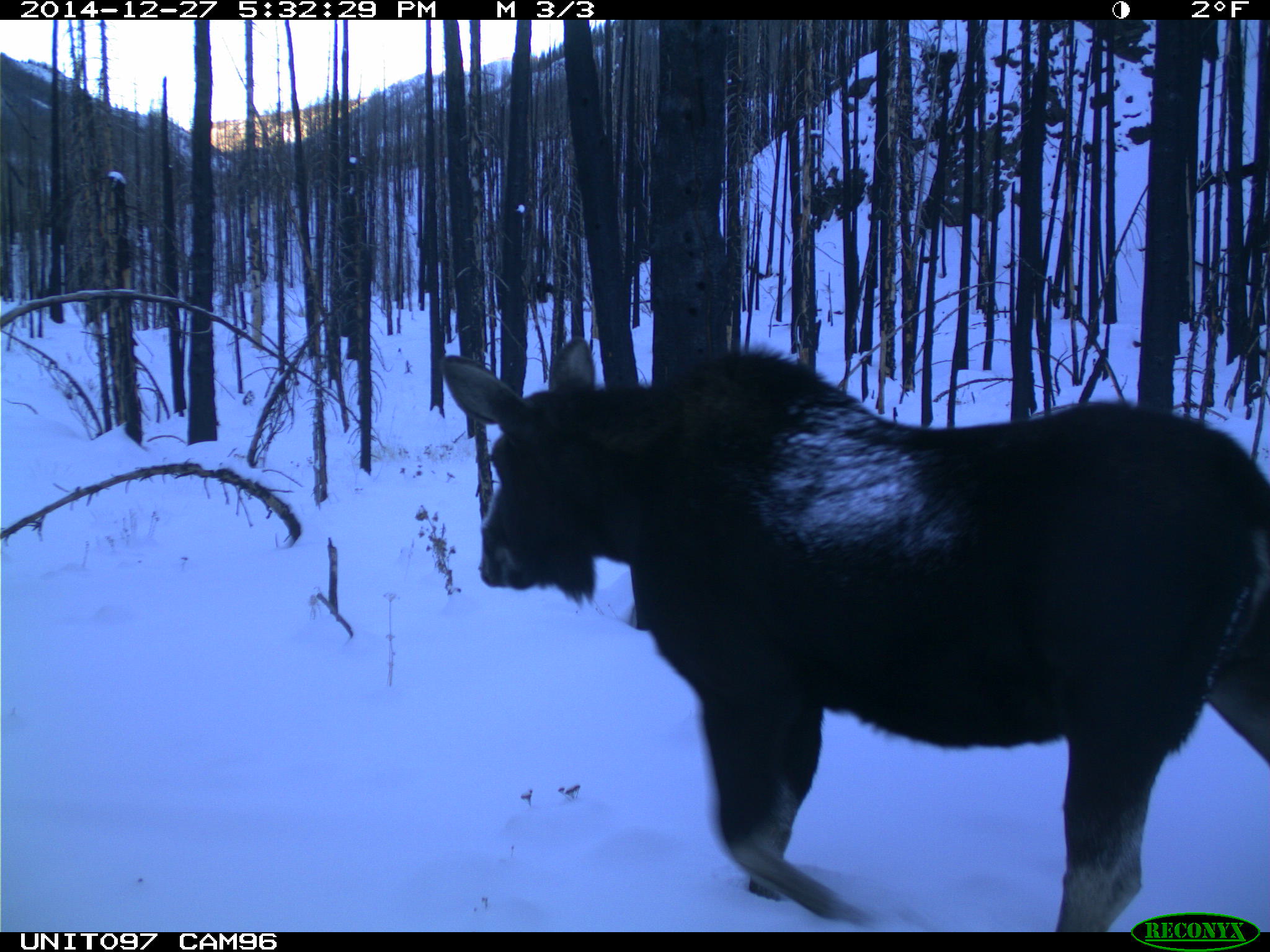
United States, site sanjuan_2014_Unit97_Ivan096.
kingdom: Animalia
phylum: Chordata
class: Mammalia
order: Artiodactyla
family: Cervidae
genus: Alces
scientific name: Alces alces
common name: moose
Alces alces (moose).